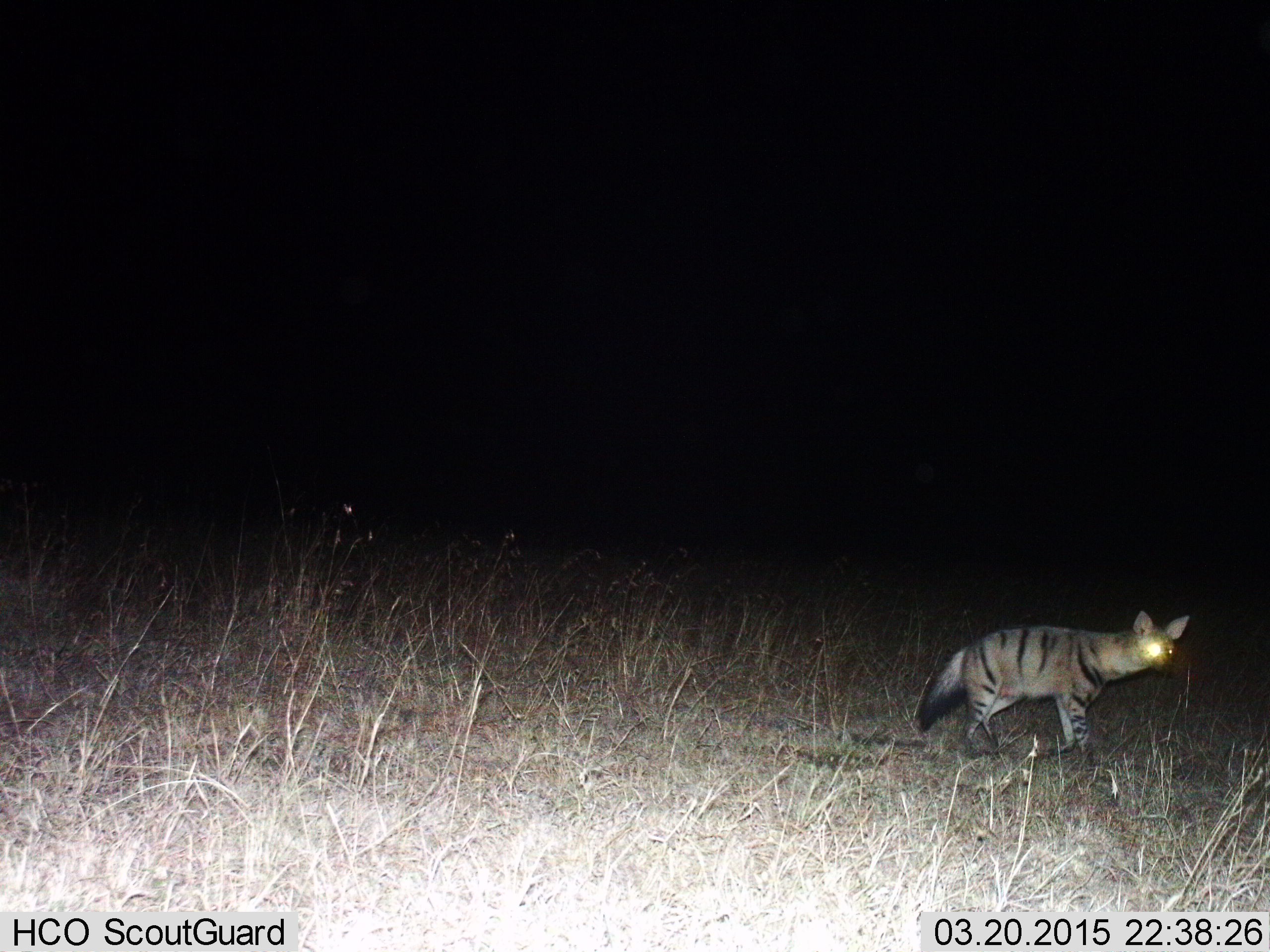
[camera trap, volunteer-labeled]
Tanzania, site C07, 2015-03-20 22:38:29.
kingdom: Animalia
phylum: Chordata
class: Mammalia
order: Carnivora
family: Hyaenidae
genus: Proteles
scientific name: Proteles cristatus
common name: aardwolf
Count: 1.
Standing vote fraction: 50%.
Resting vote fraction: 0%.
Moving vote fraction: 50%.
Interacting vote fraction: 0%.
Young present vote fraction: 0%.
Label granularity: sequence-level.